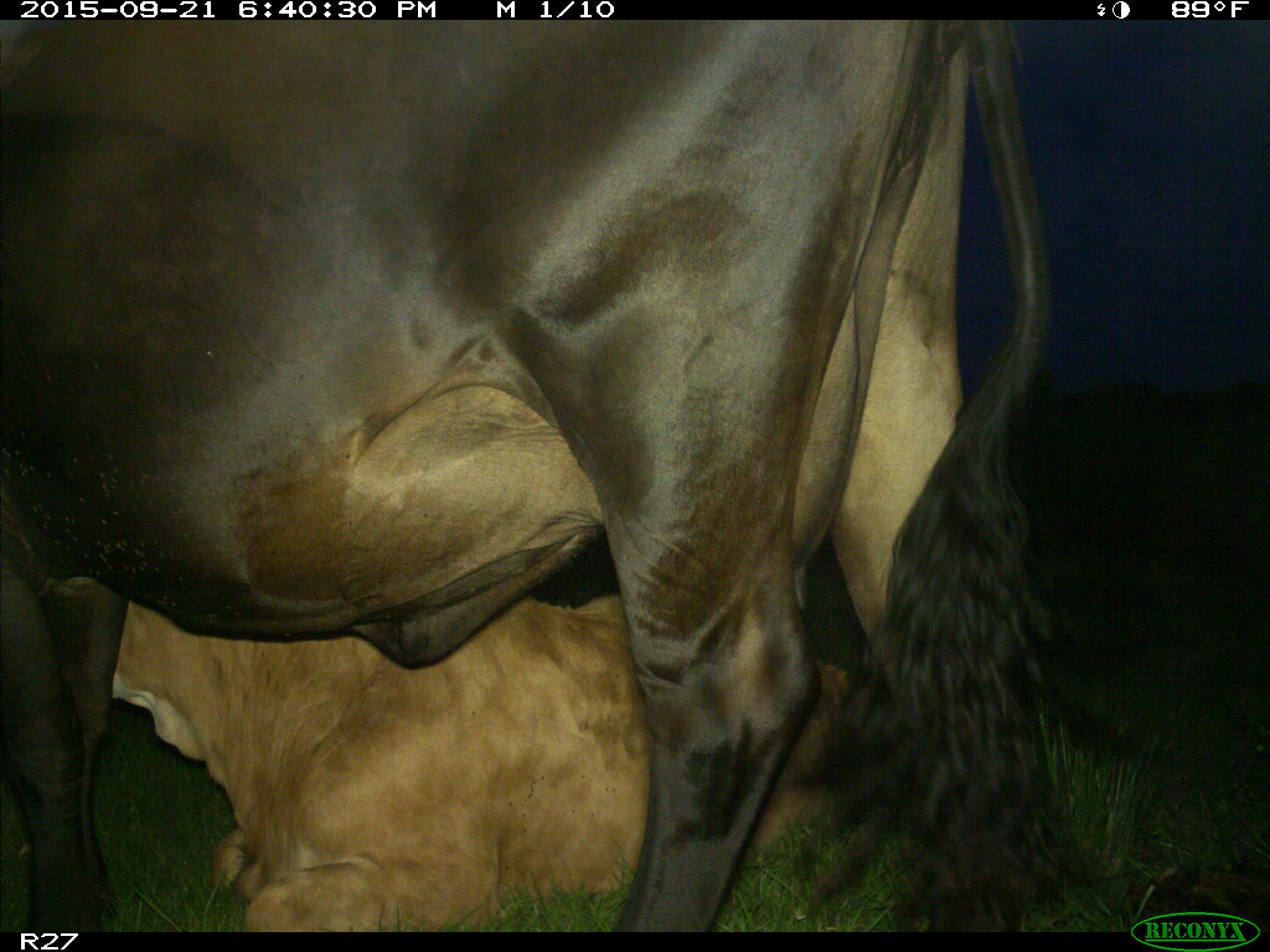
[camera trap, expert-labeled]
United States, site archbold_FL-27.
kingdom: Animalia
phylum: Chordata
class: Mammalia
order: Artiodactyla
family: Bovidae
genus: Bos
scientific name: Bos taurus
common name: domestic cow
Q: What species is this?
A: Bos taurus (domestic cow).